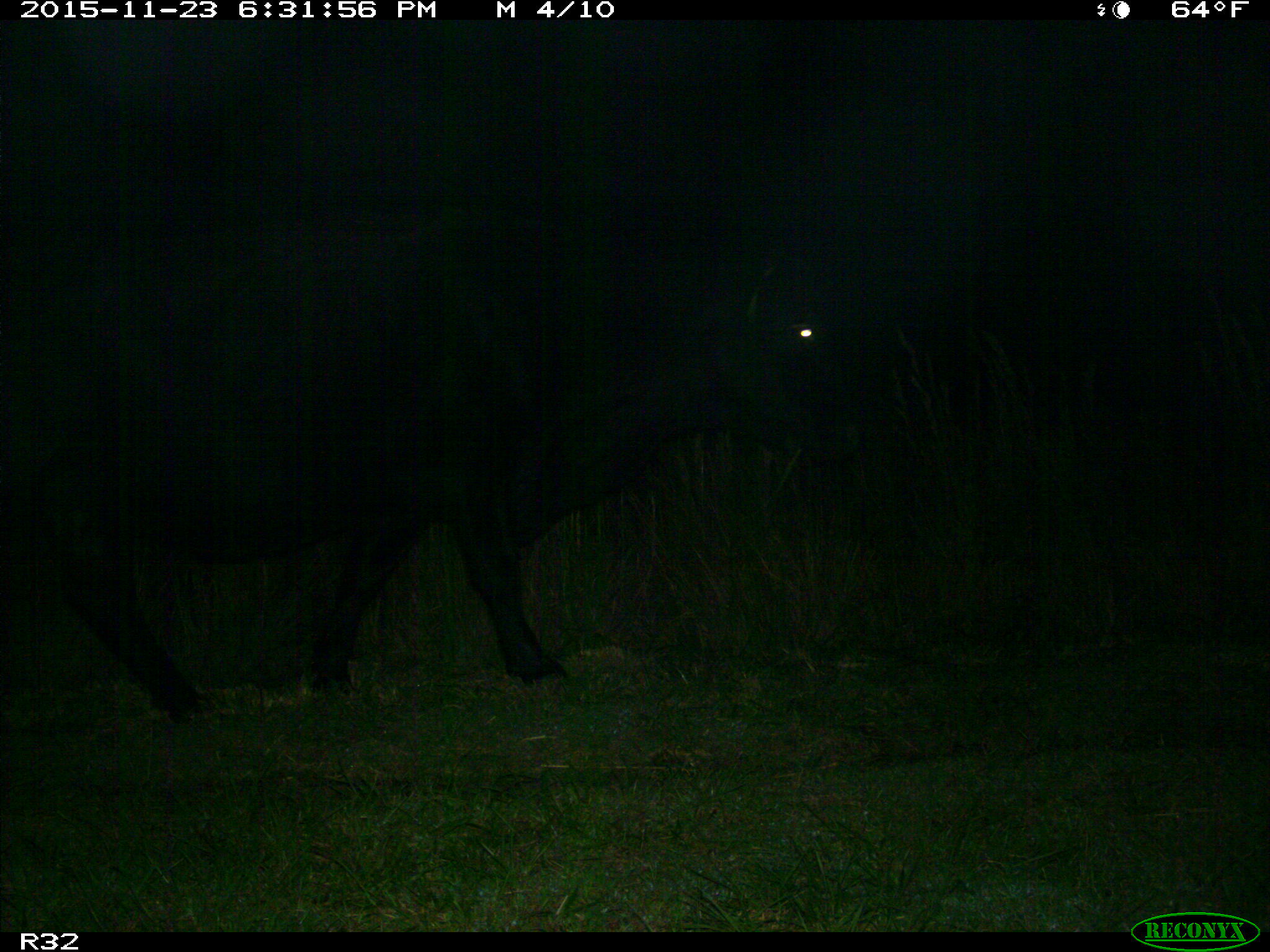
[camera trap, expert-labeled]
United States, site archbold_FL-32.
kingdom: Animalia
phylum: Chordata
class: Mammalia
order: Artiodactyla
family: Bovidae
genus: Bos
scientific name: Bos taurus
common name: domestic cow